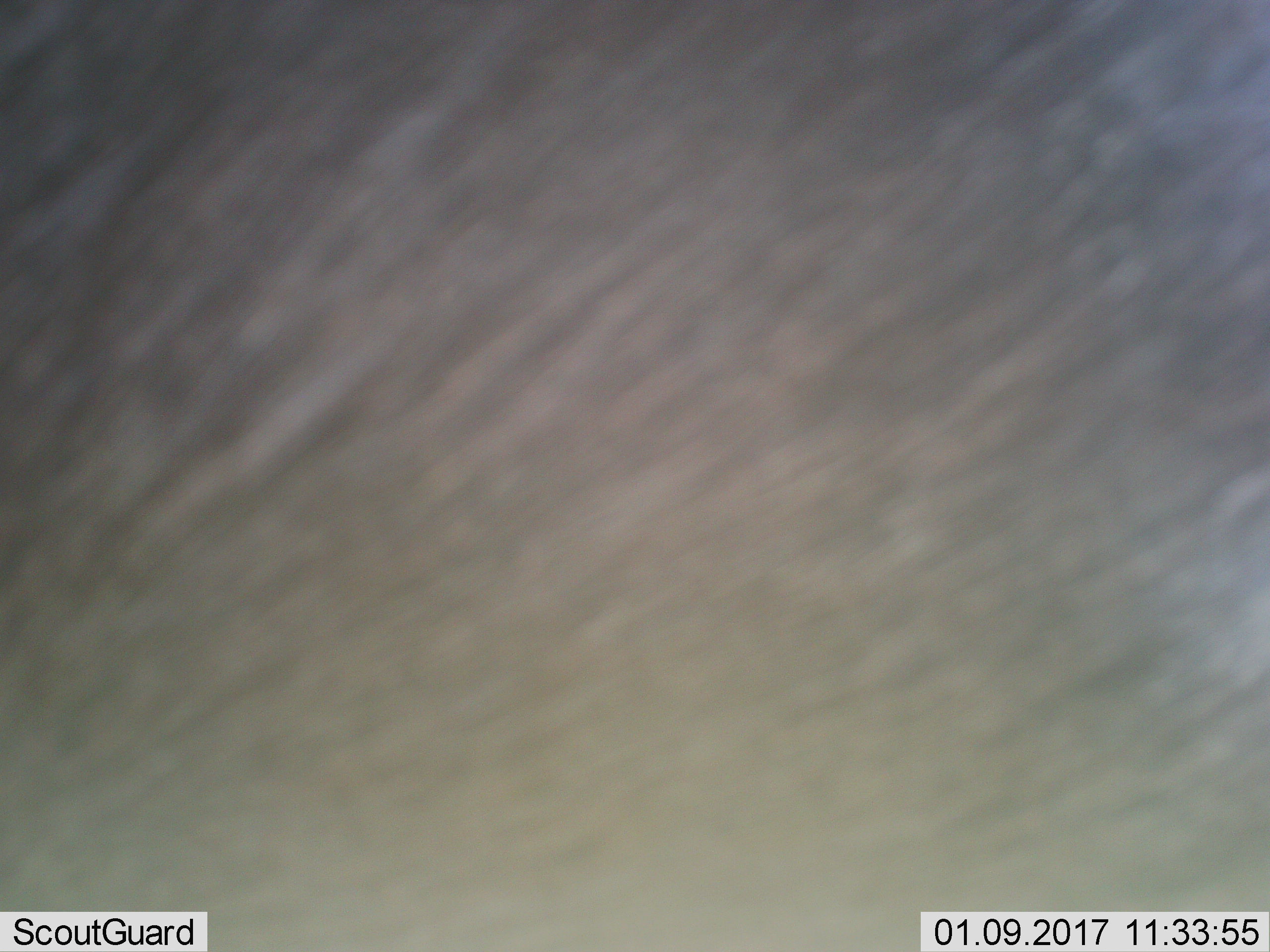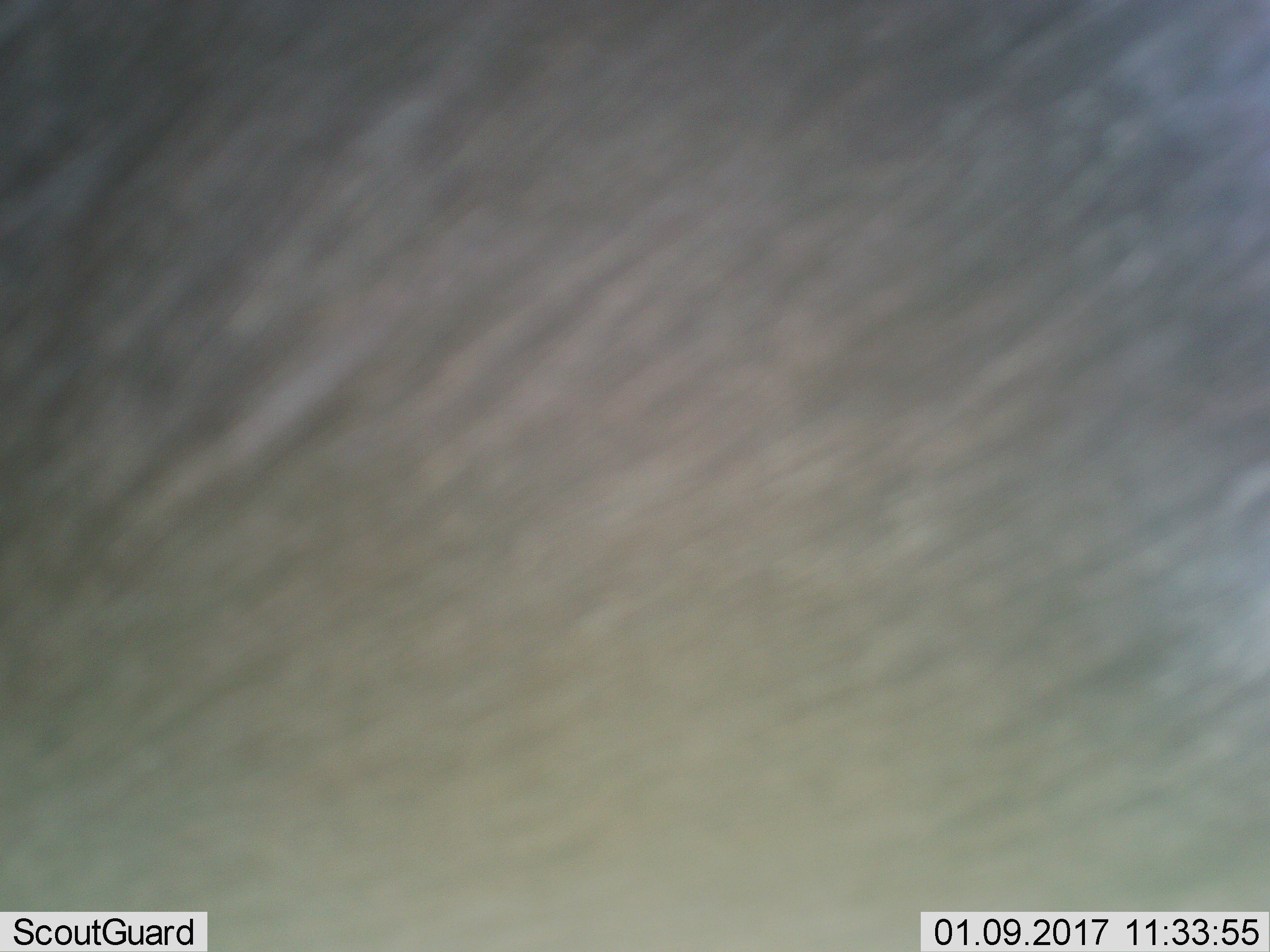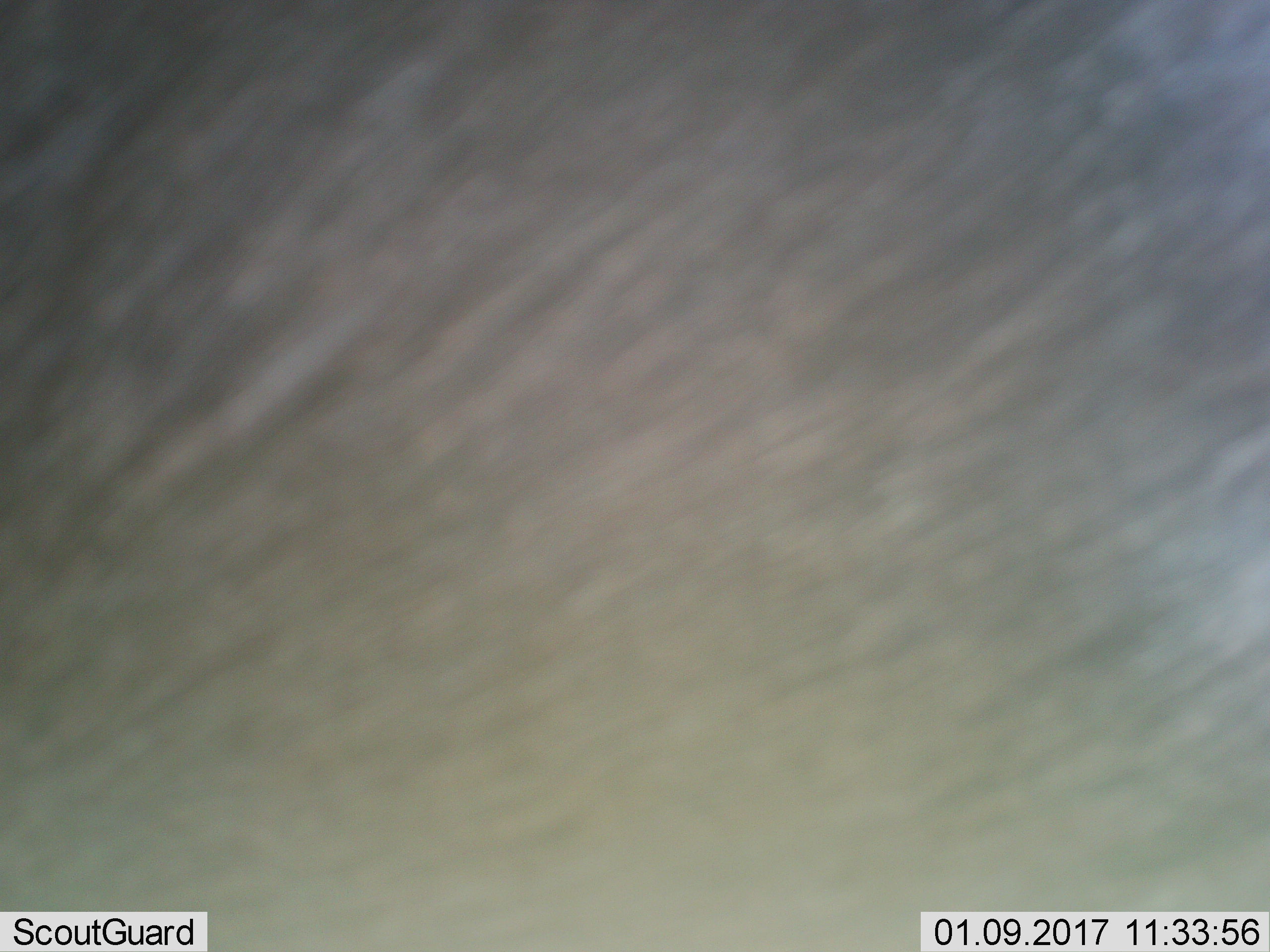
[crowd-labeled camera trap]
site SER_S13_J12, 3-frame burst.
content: unidentified animal